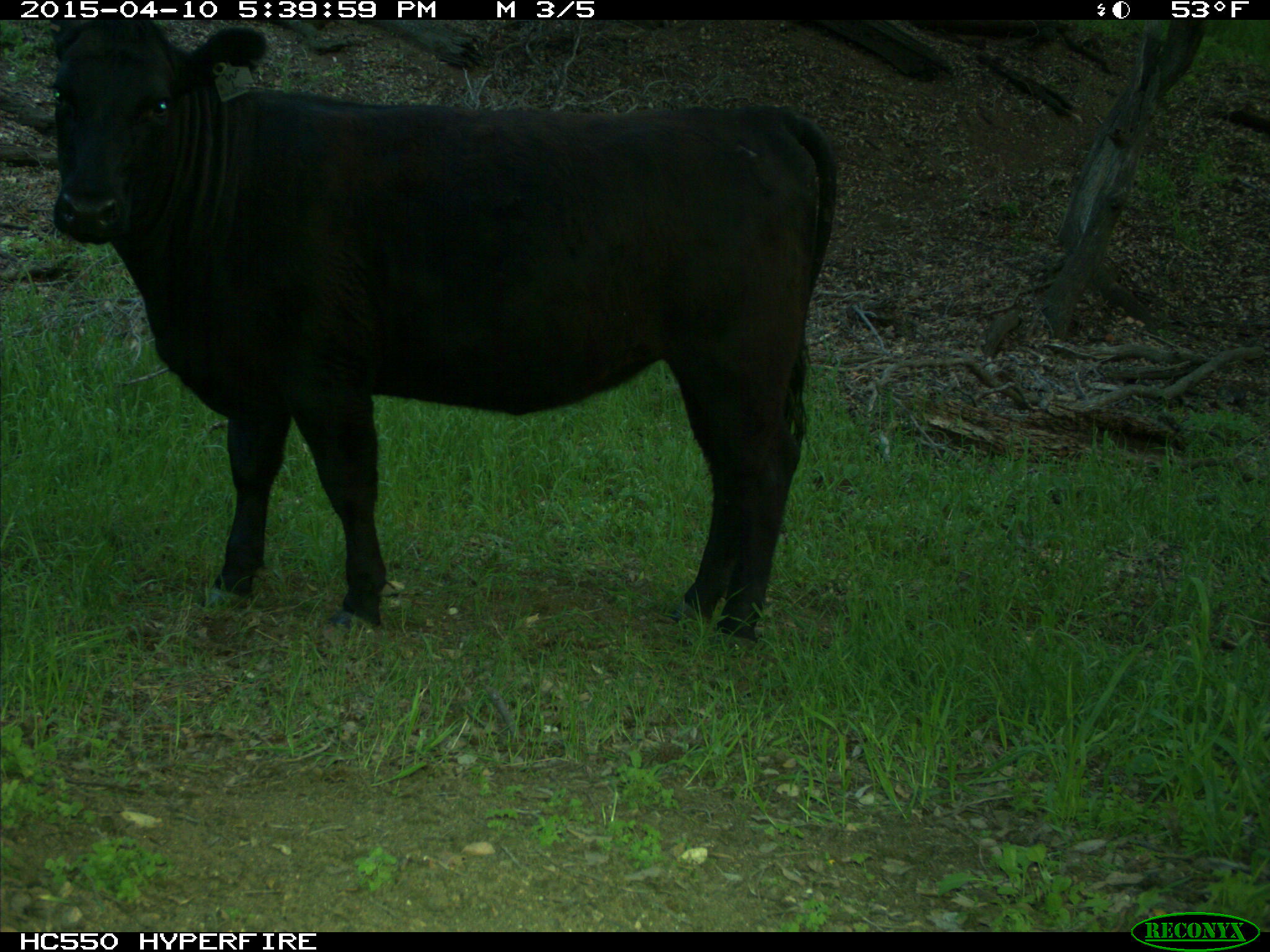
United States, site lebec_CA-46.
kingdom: Animalia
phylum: Chordata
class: Mammalia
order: Artiodactyla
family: Bovidae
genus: Bos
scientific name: Bos taurus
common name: domestic cow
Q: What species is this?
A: Bos taurus (domestic cow).